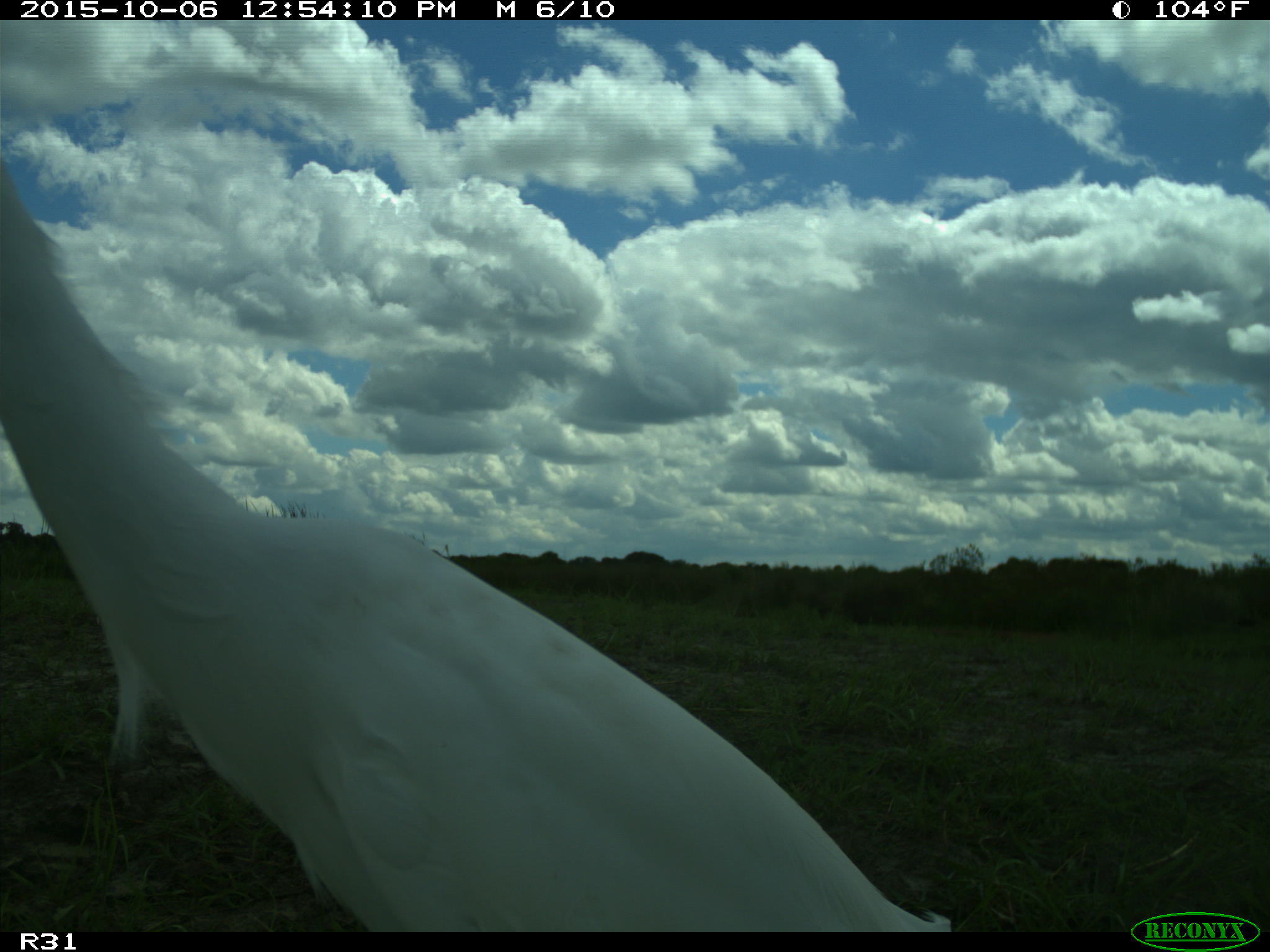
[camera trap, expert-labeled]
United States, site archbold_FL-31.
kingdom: Animalia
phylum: Chordata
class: Aves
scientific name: Aves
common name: birds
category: unidentified bird